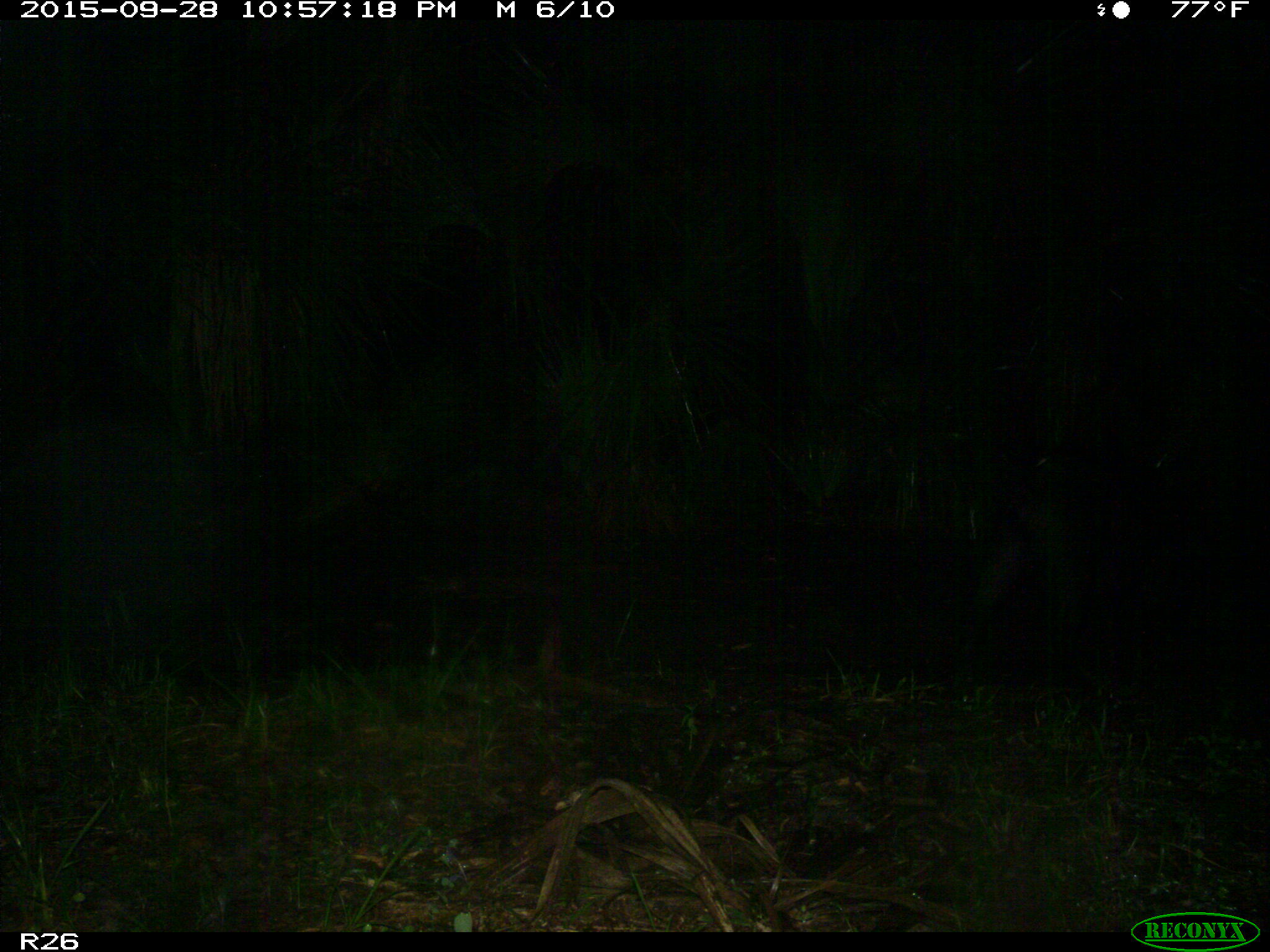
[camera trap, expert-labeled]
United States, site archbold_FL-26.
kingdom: Animalia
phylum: Chordata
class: Mammalia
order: Artiodactyla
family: Suidae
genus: Sus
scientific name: Sus scrofa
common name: wild boar